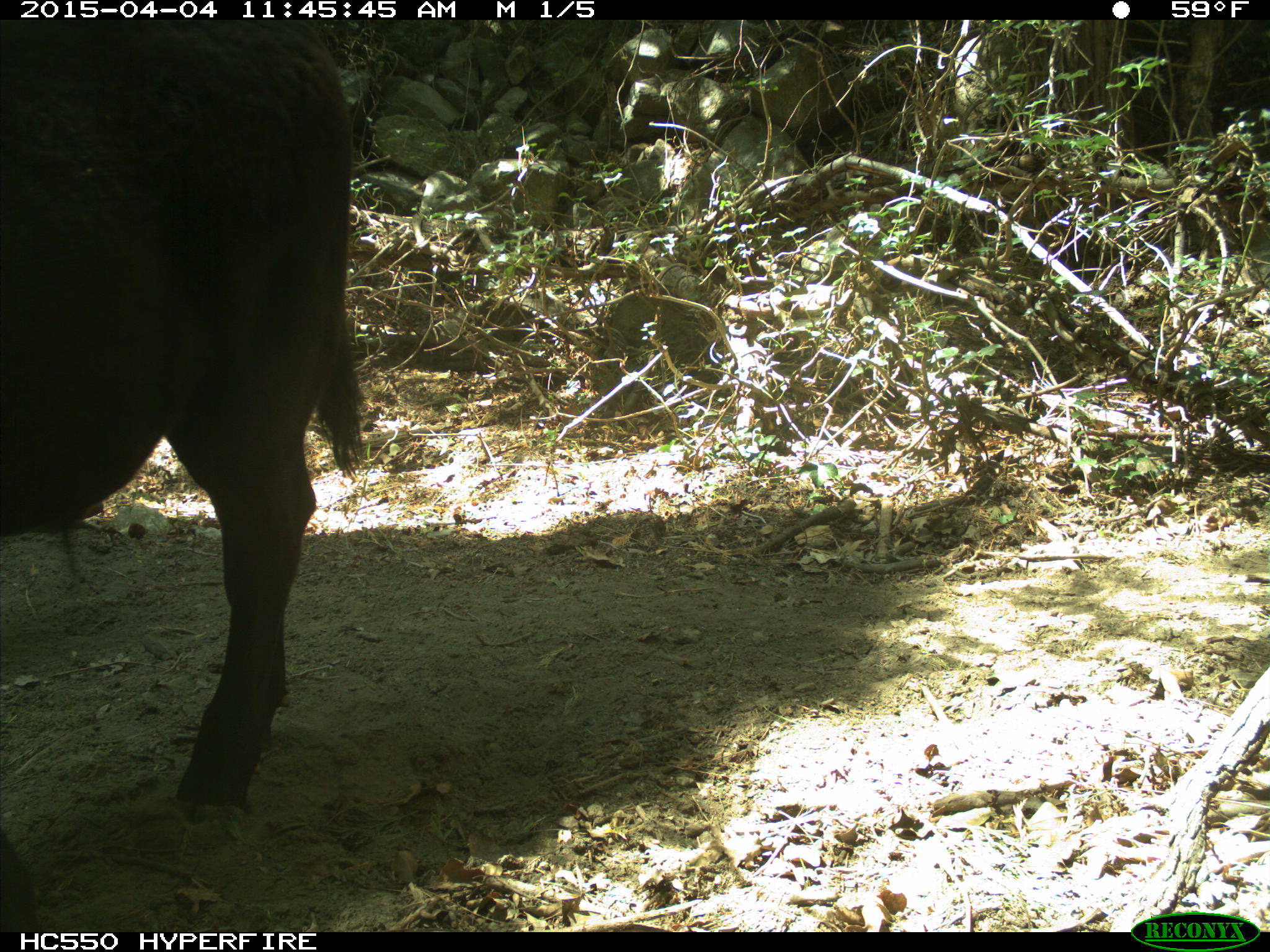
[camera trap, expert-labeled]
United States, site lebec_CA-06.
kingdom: Animalia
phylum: Chordata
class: Mammalia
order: Artiodactyla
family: Bovidae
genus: Bos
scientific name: Bos taurus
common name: domestic cow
Bos taurus (domestic cow).